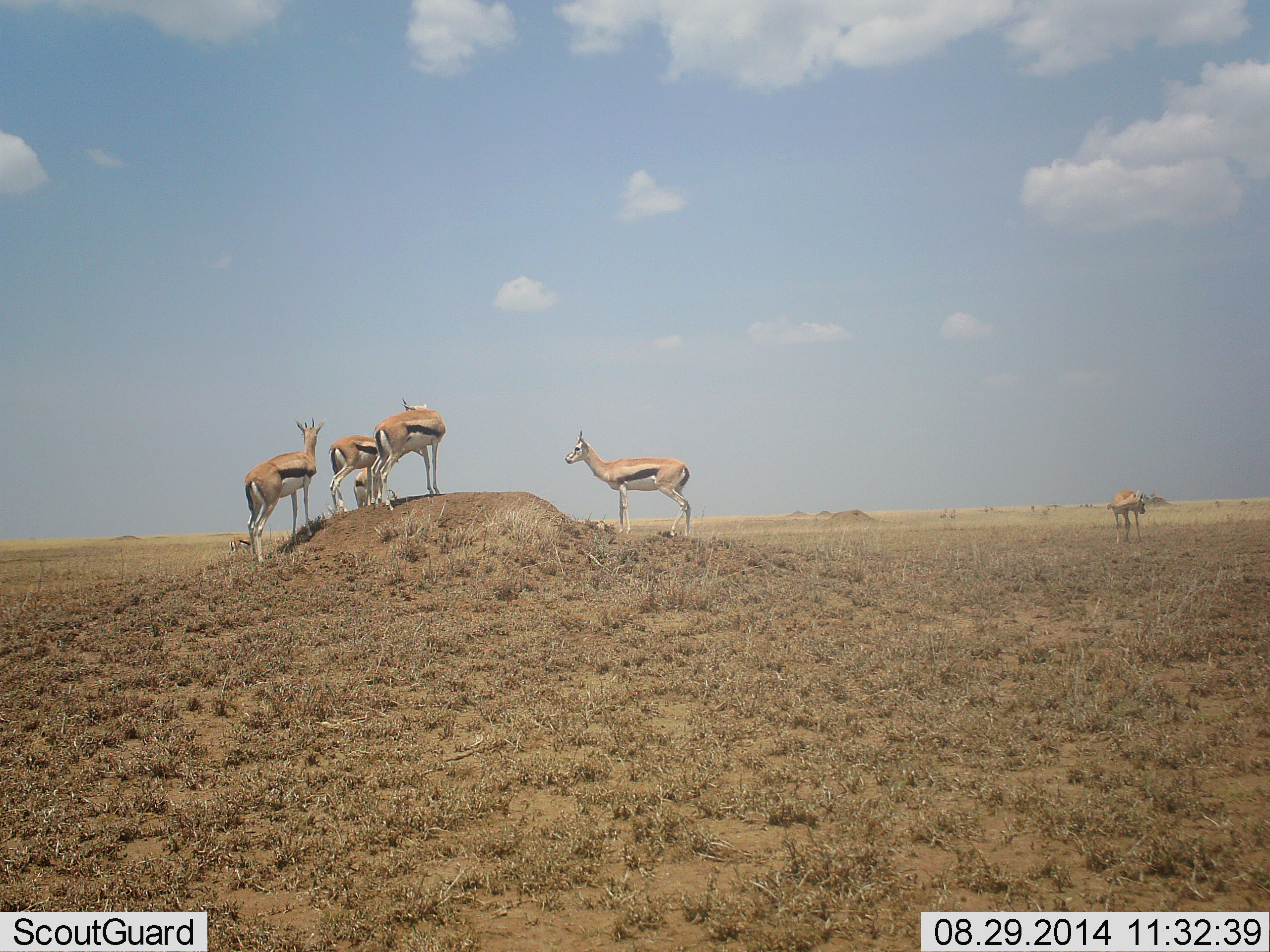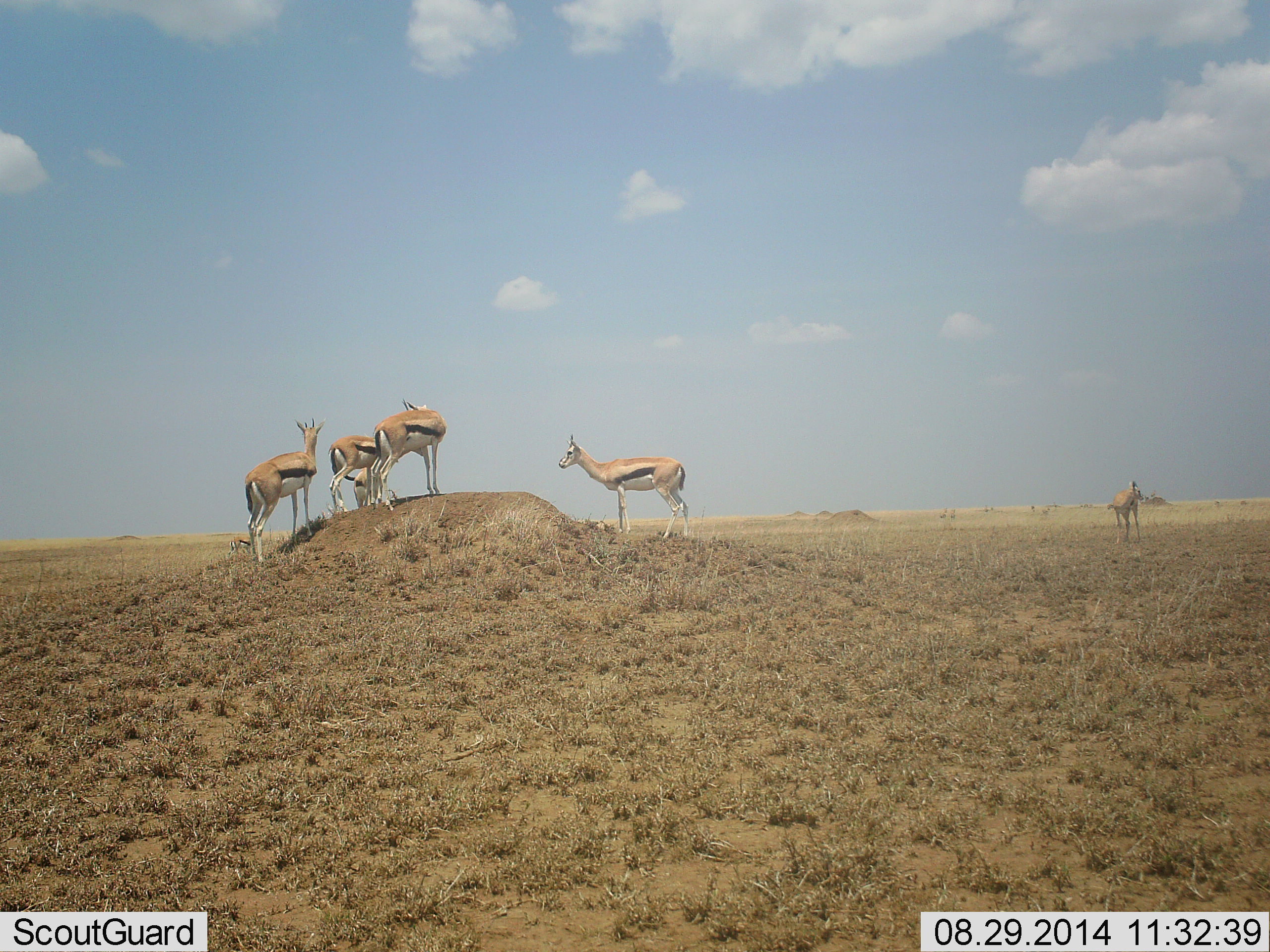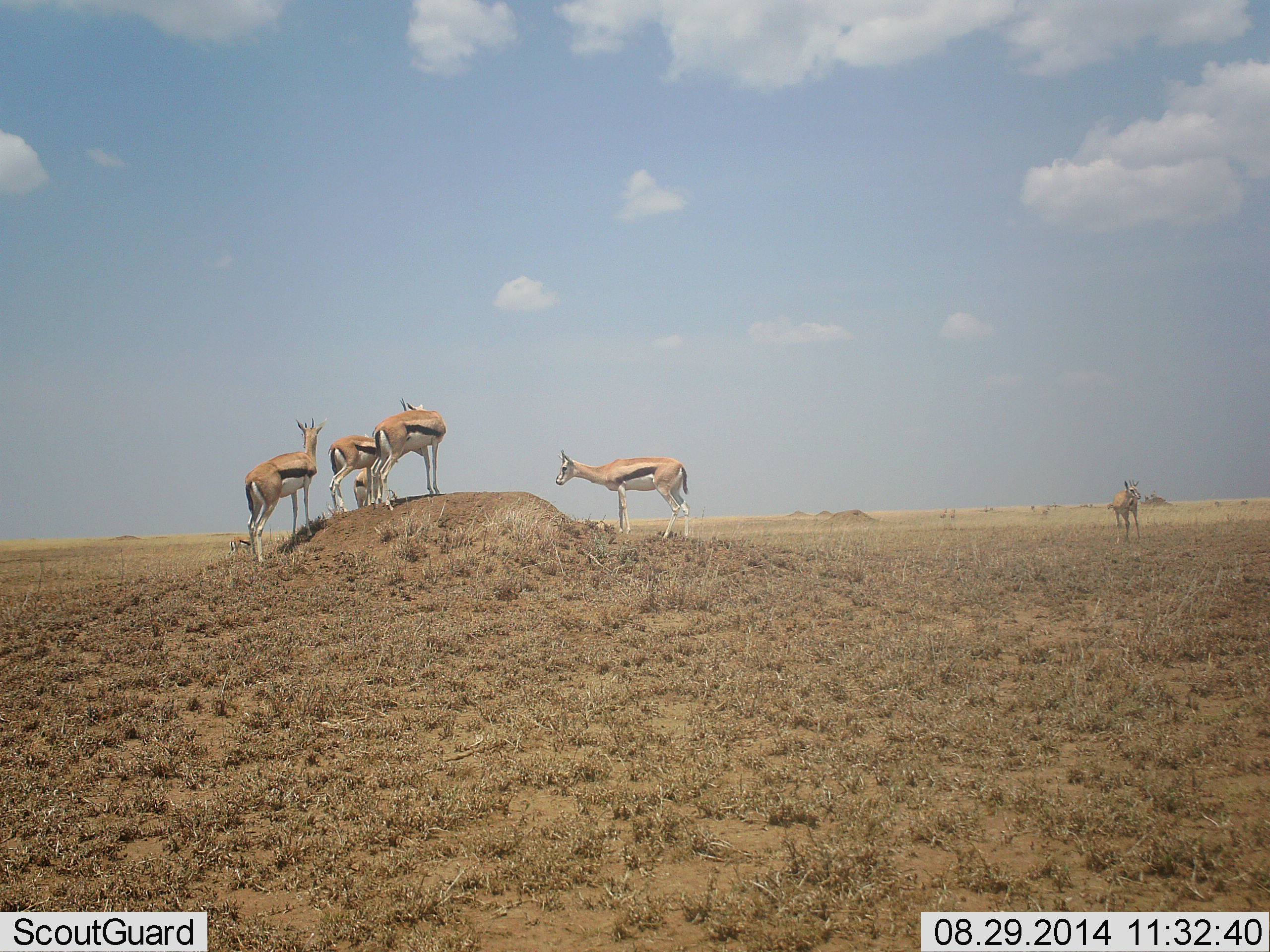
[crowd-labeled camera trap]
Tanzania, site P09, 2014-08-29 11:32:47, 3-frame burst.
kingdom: Animalia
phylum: Chordata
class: Mammalia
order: Artiodactyla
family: Bovidae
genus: Eudorcas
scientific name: Eudorcas thomsonii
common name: thomson's gazelle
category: gazellethomsons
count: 6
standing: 100%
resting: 10%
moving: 0%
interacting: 30%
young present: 0%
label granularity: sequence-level